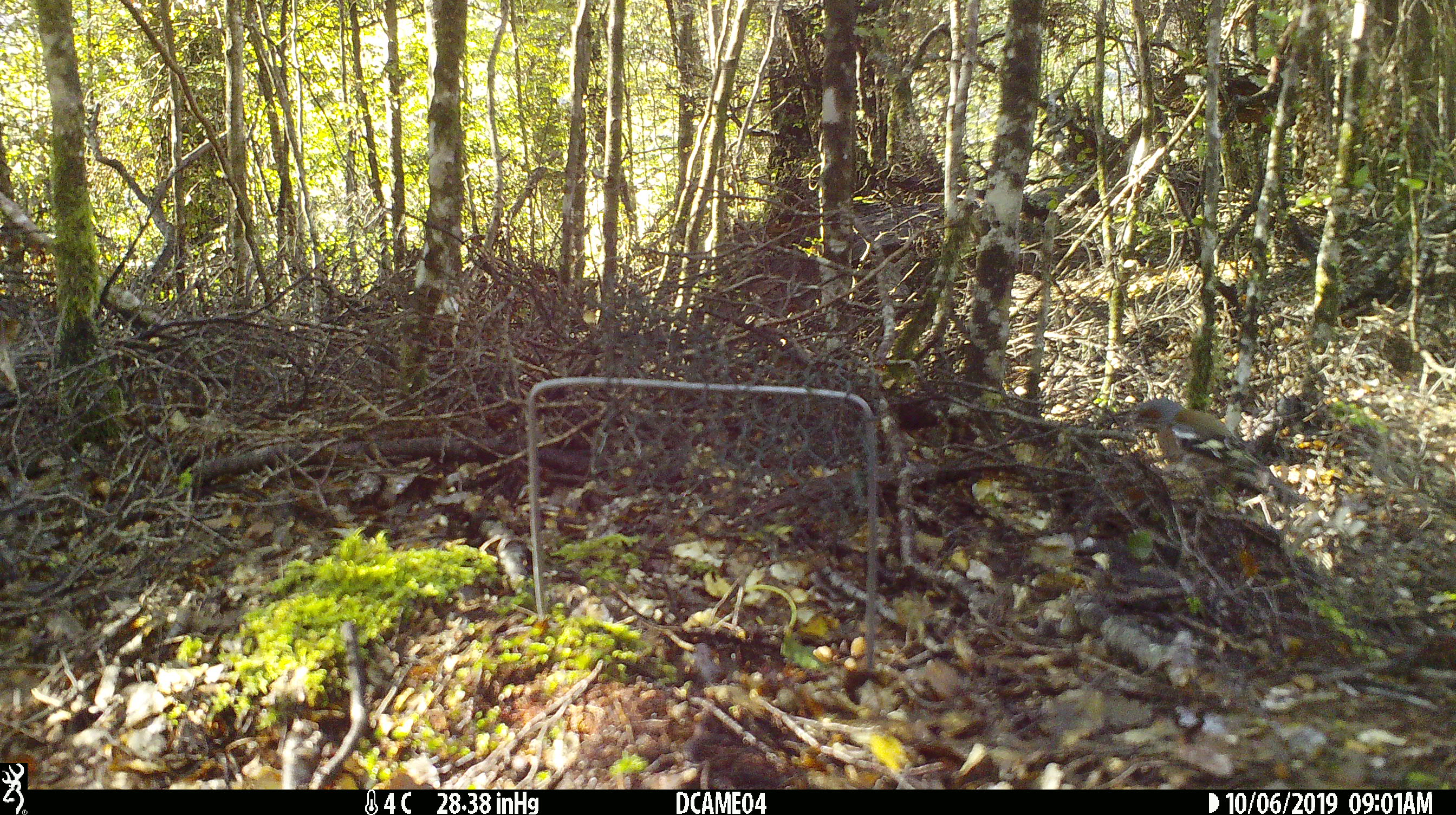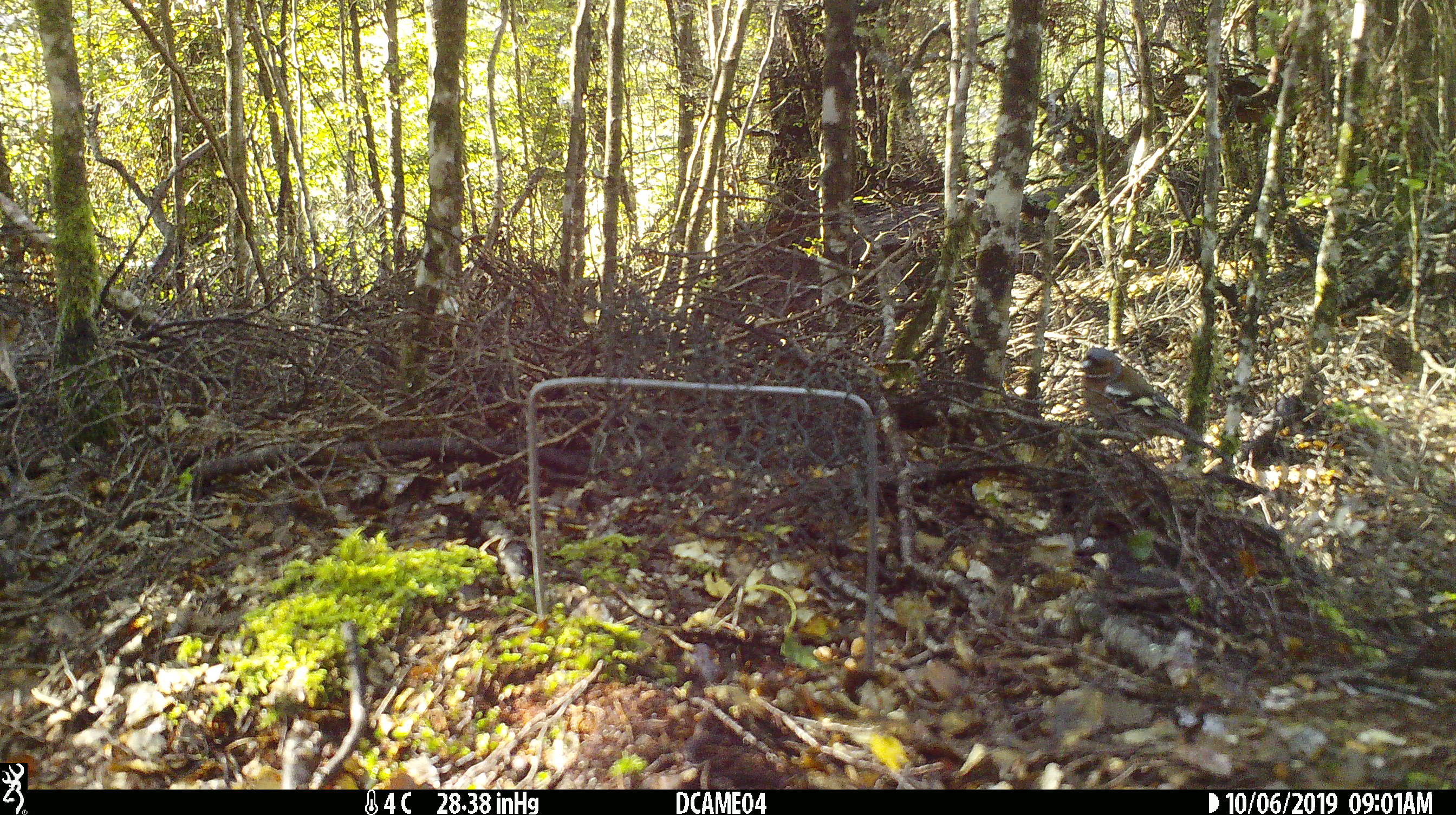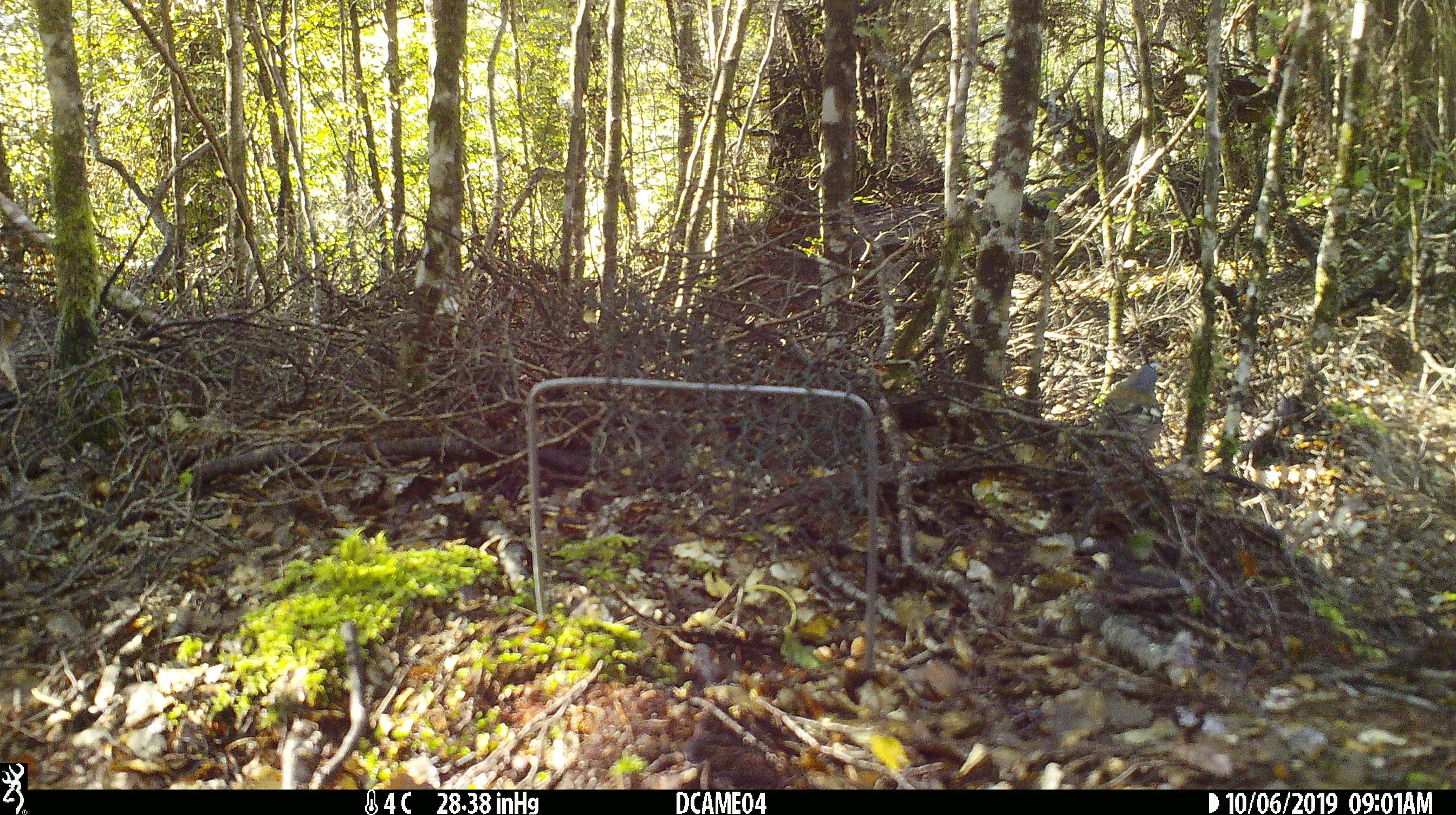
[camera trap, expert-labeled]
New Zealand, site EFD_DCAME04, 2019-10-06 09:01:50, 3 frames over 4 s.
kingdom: Animalia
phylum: Chordata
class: Aves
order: Passeriformes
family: Fringillidae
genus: Fringilla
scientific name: Fringilla coelebs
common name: common chaffinch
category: chaffinch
Chaffinch (common chaffinch) (Fringilla coelebs).